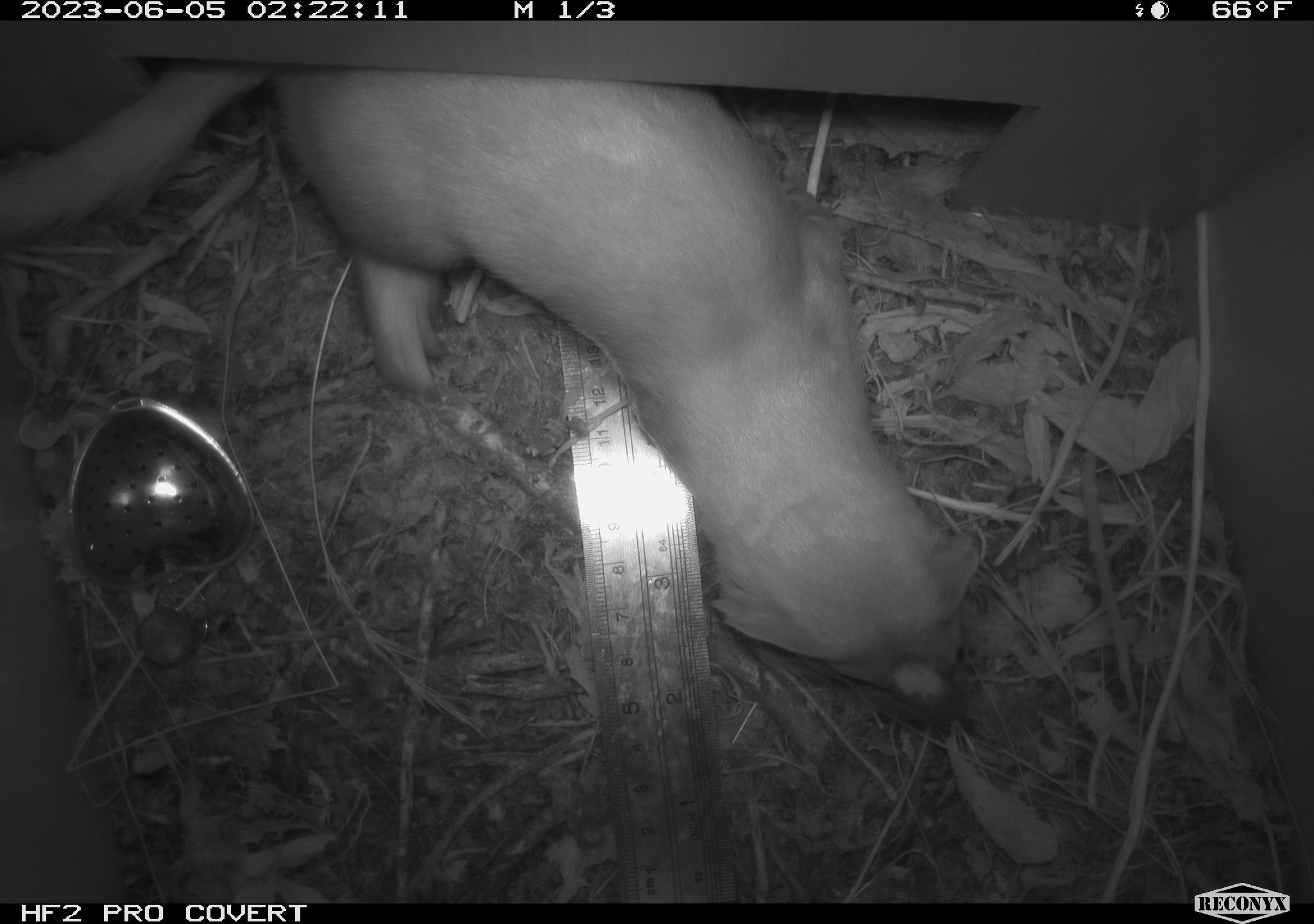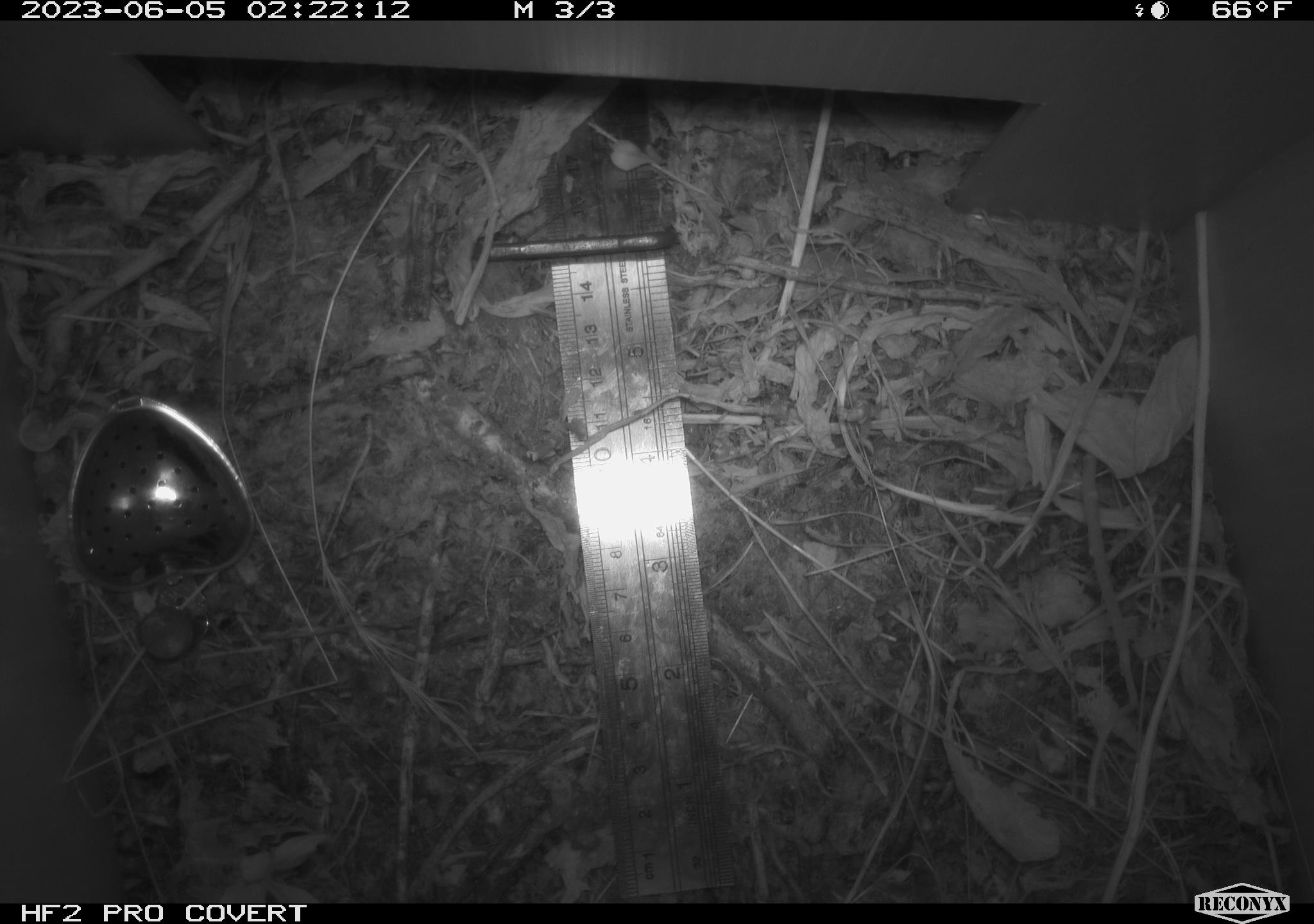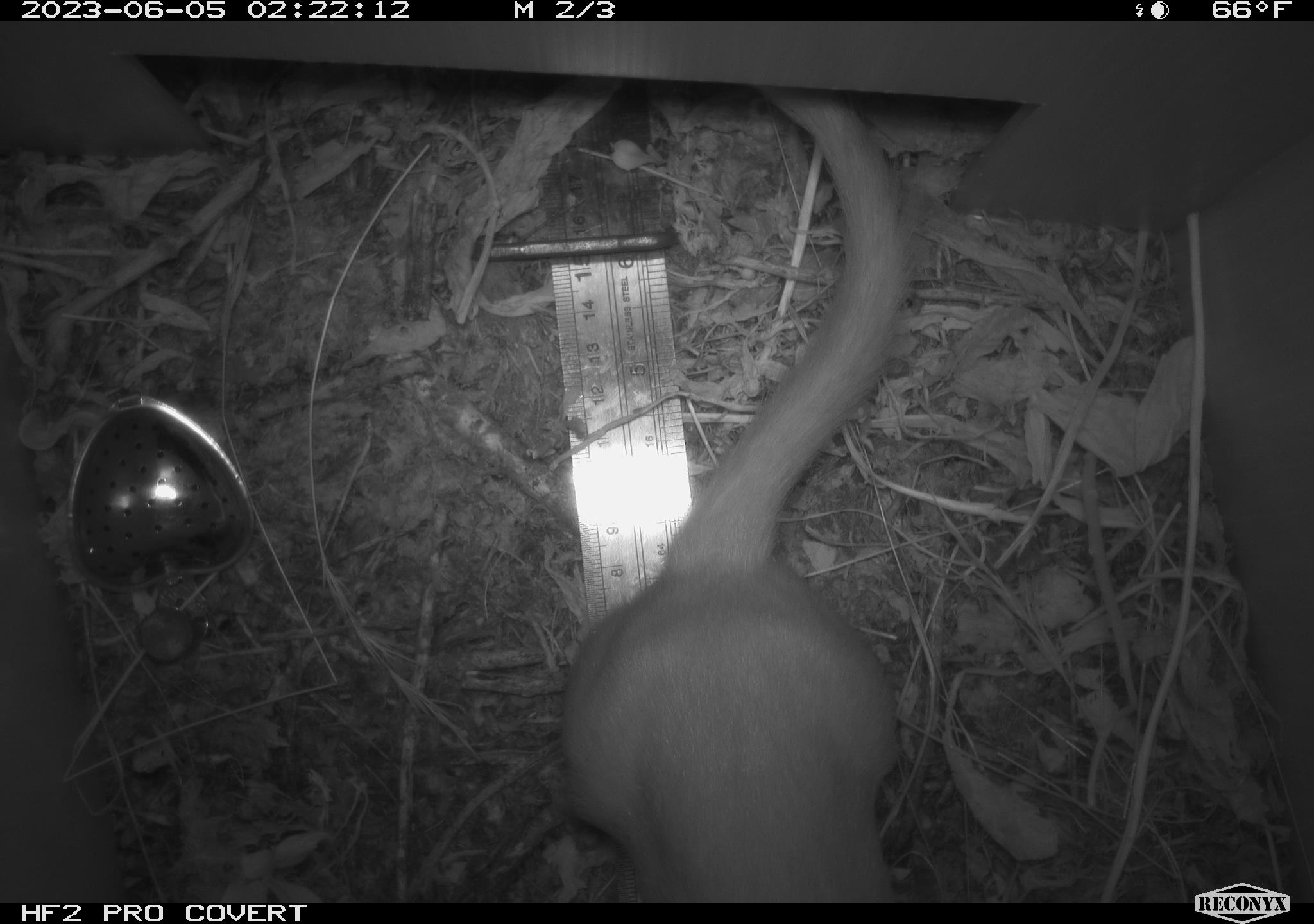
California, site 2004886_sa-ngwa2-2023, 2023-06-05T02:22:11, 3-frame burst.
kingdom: Animalia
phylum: Chordata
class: Mammalia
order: Carnivora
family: Mustelidae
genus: Neogale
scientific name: Neogale frenata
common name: long-tailed weasel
Long-tailed weasel (Neogale frenata).